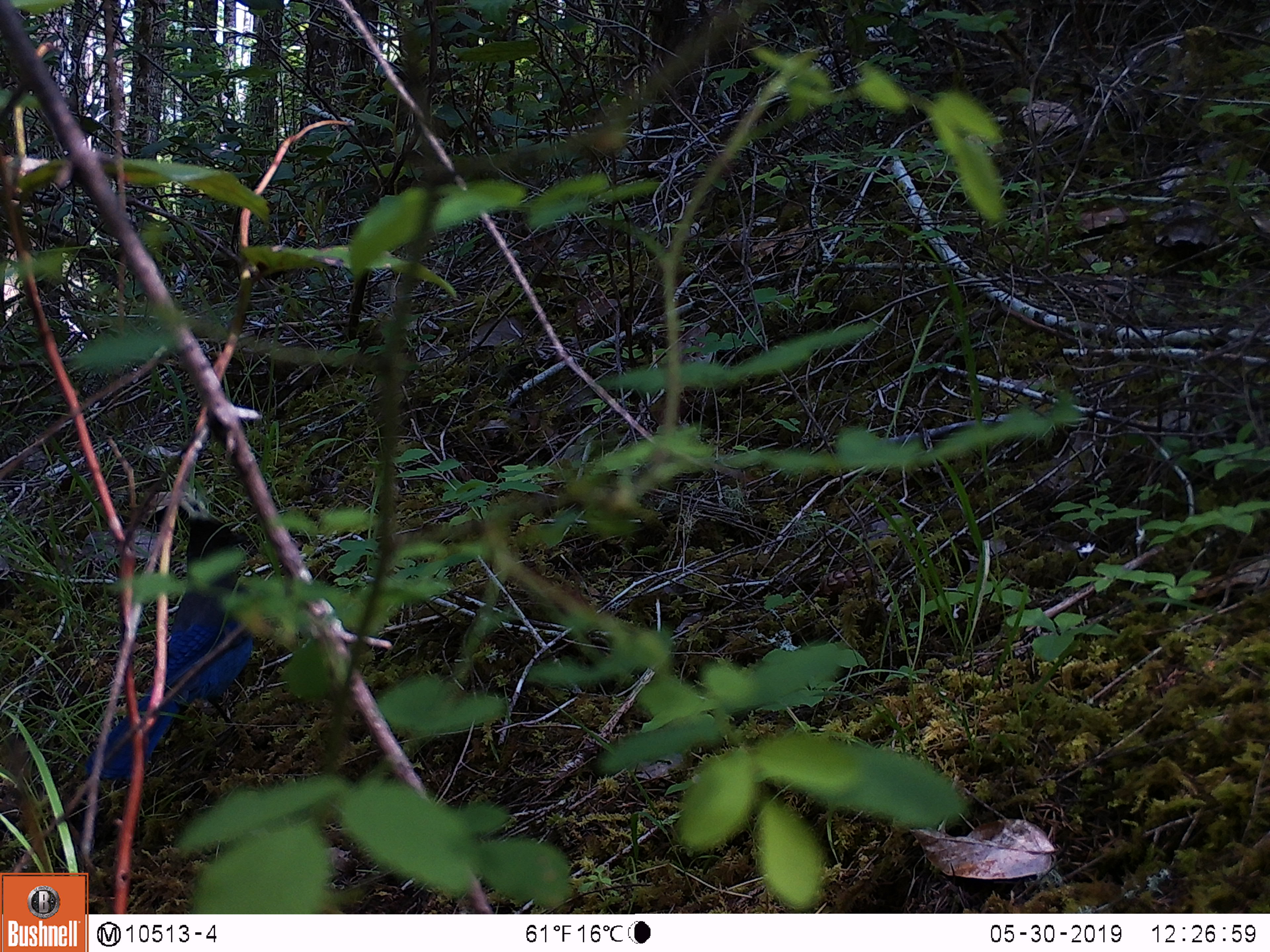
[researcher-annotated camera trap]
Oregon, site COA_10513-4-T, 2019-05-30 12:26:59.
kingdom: Animalia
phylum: Chordata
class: Aves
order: Passeriformes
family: Corvidae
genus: Cyanocitta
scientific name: Cyanocitta stelleri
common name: steller's jay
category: stellers jay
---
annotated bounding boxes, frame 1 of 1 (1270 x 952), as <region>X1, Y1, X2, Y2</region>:
stellers jay: <region>83, 510, 276, 780</region>